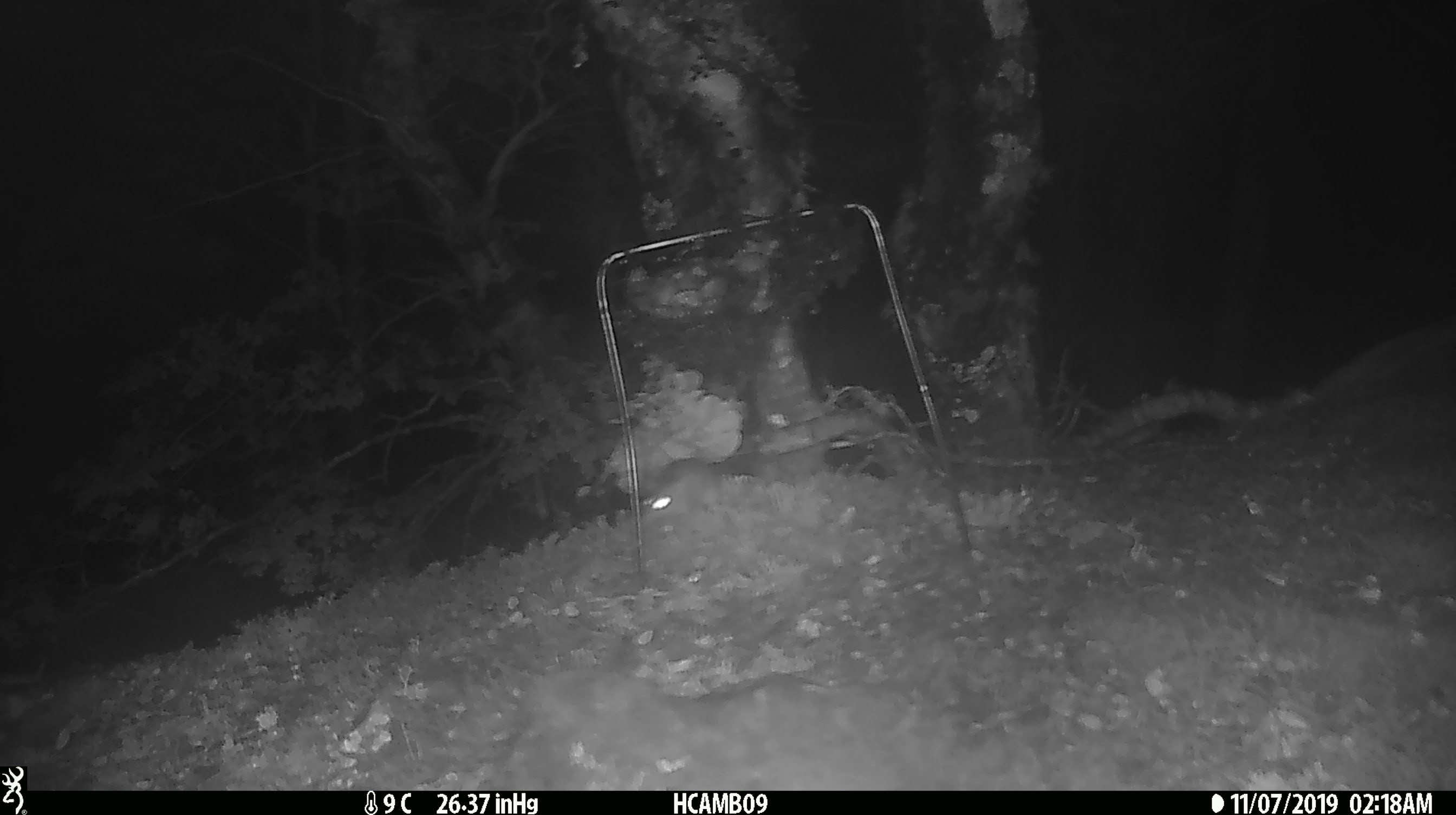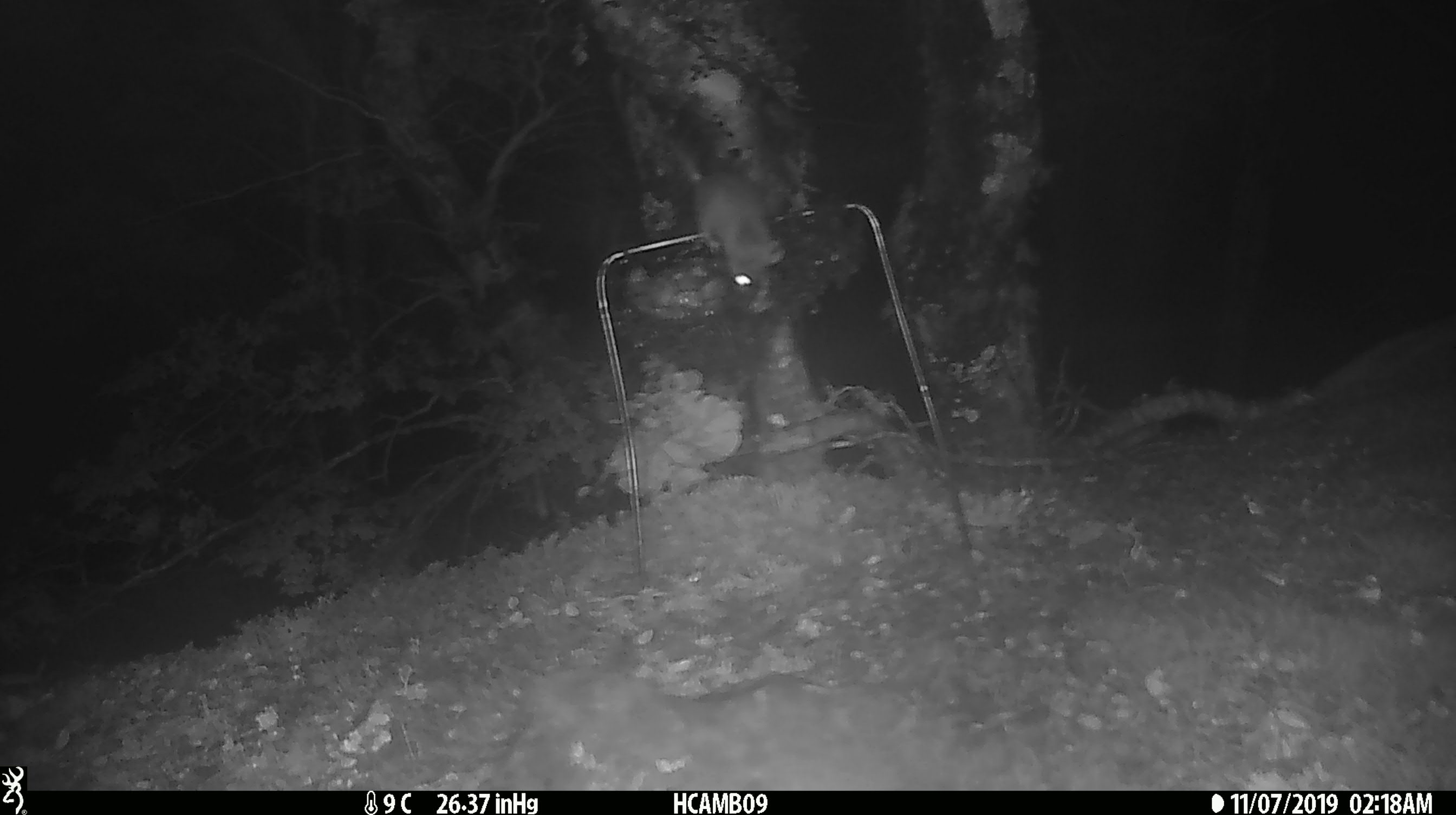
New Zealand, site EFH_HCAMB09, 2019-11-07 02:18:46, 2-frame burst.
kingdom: Animalia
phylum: Chordata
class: Mammalia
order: Rodentia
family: Muridae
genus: Mus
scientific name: Mus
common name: mouse